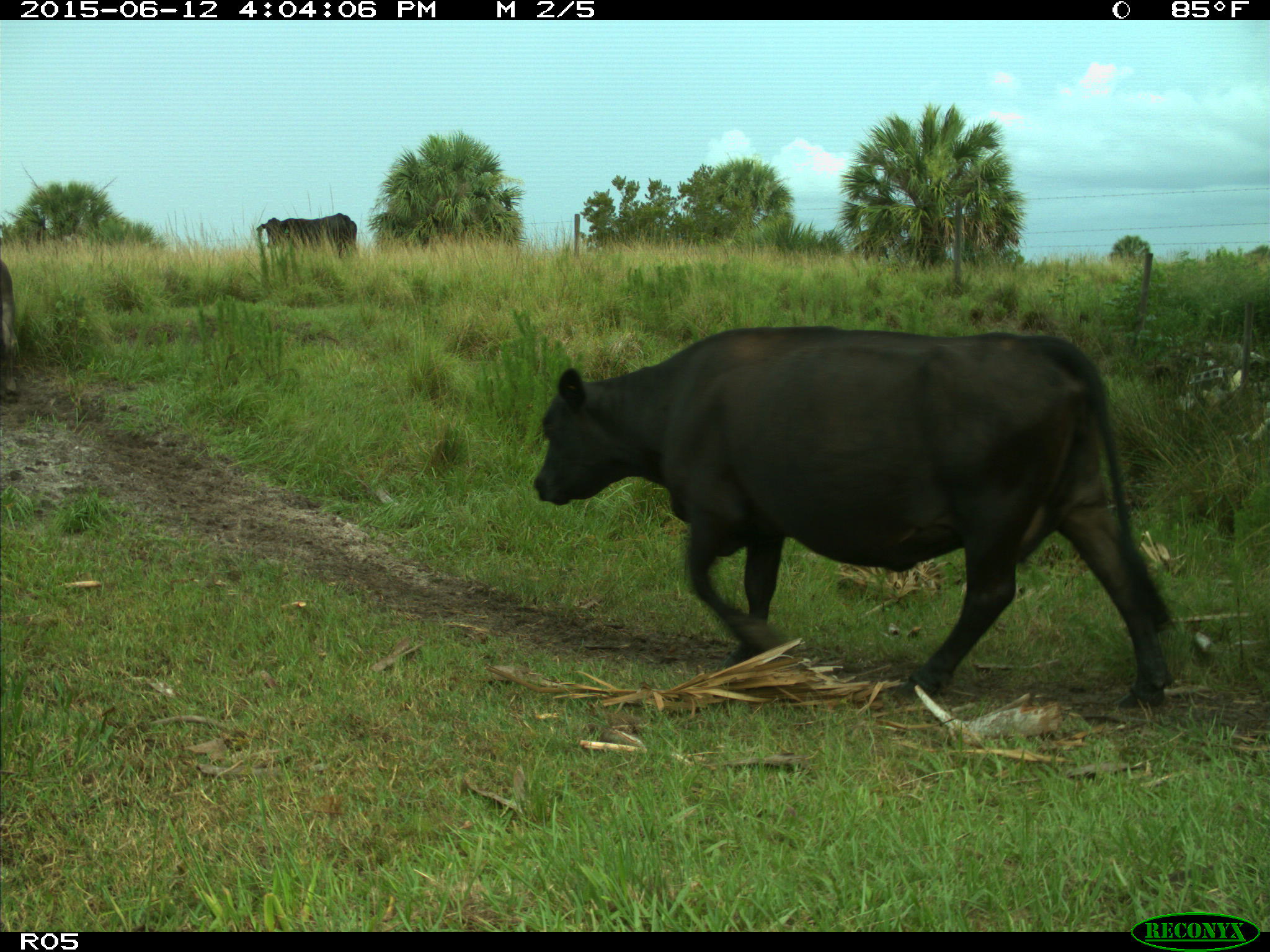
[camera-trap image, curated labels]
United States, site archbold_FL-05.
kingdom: Animalia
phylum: Chordata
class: Mammalia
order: Artiodactyla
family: Bovidae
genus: Bos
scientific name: Bos taurus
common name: domestic cow